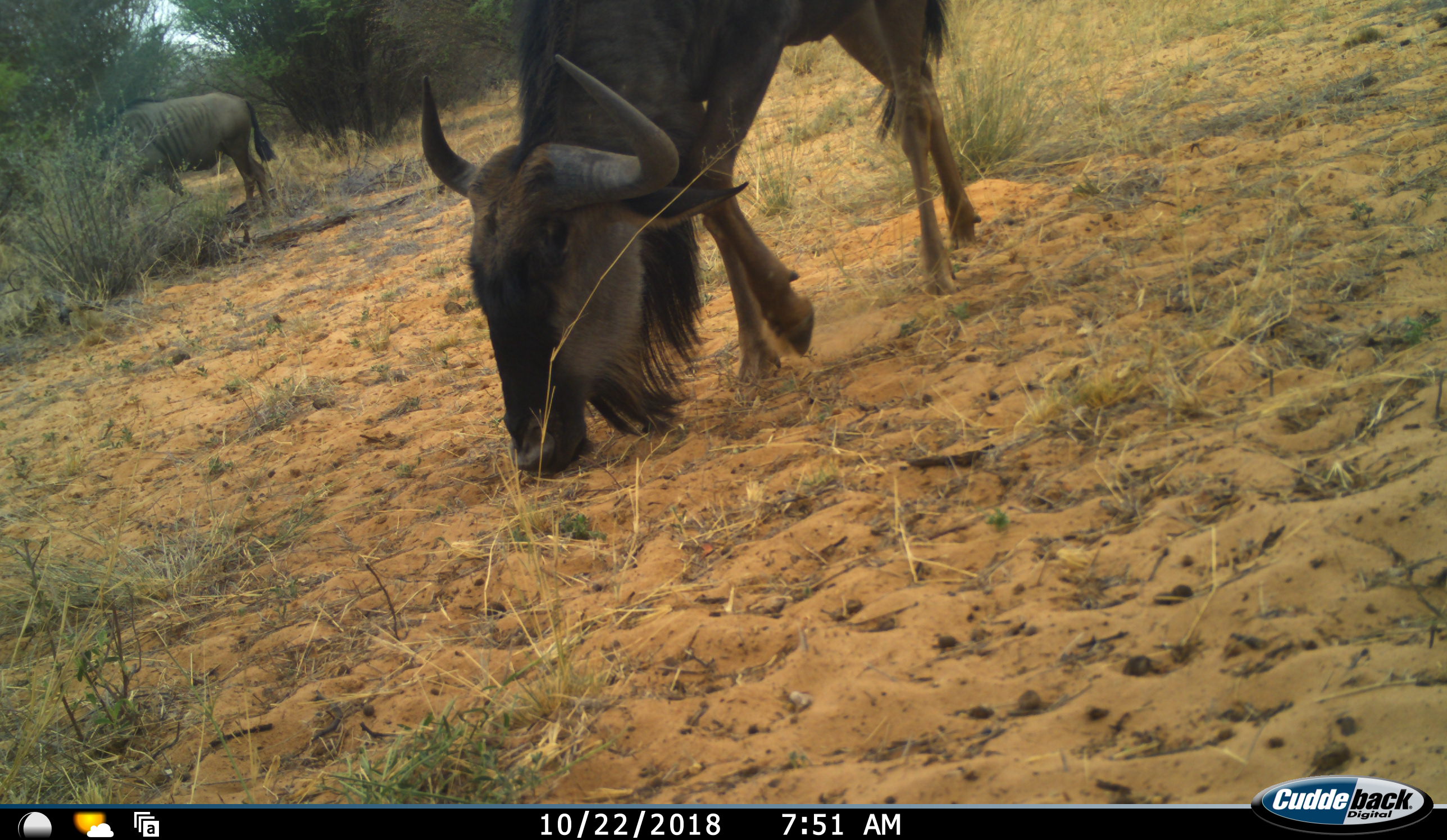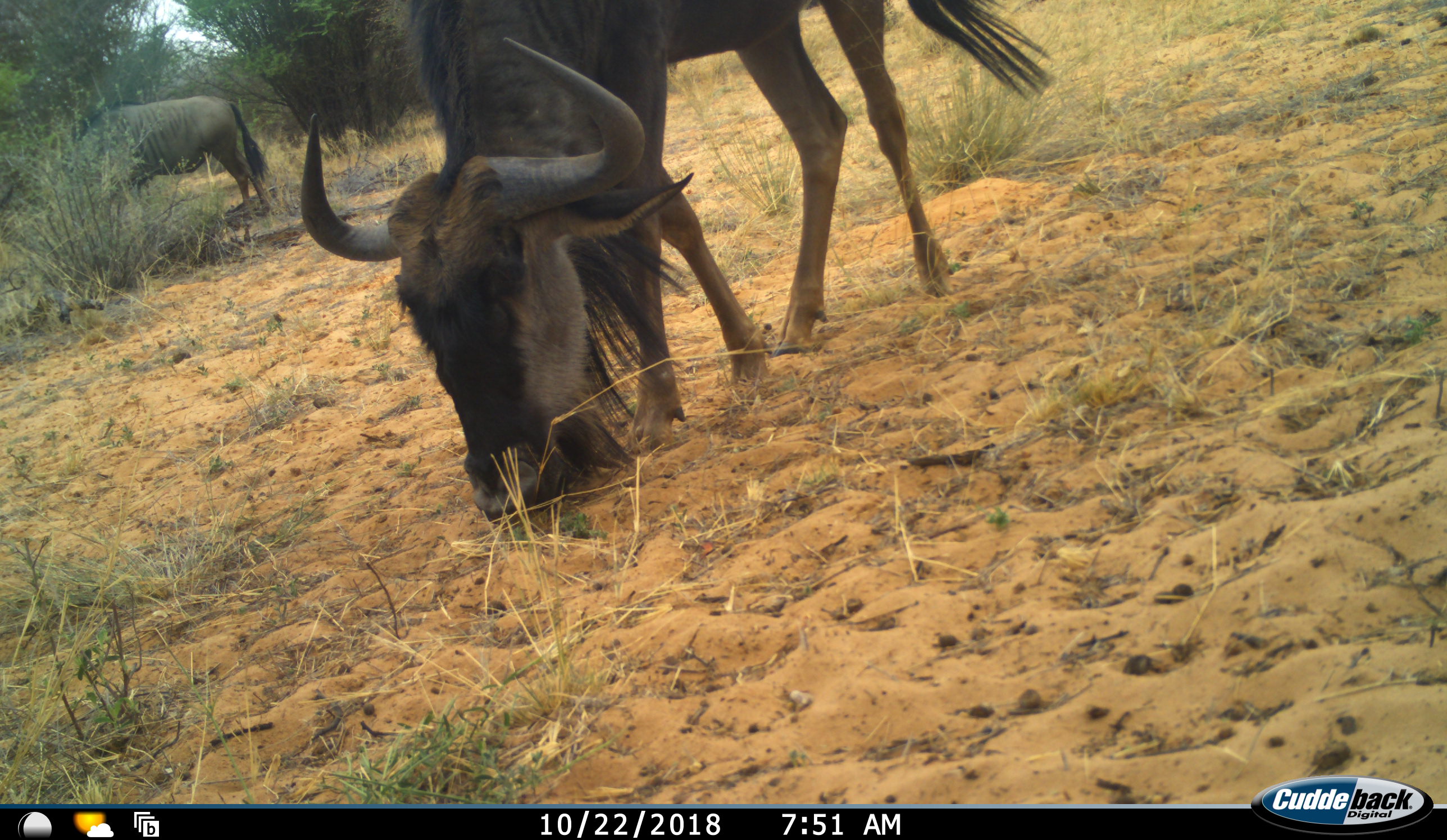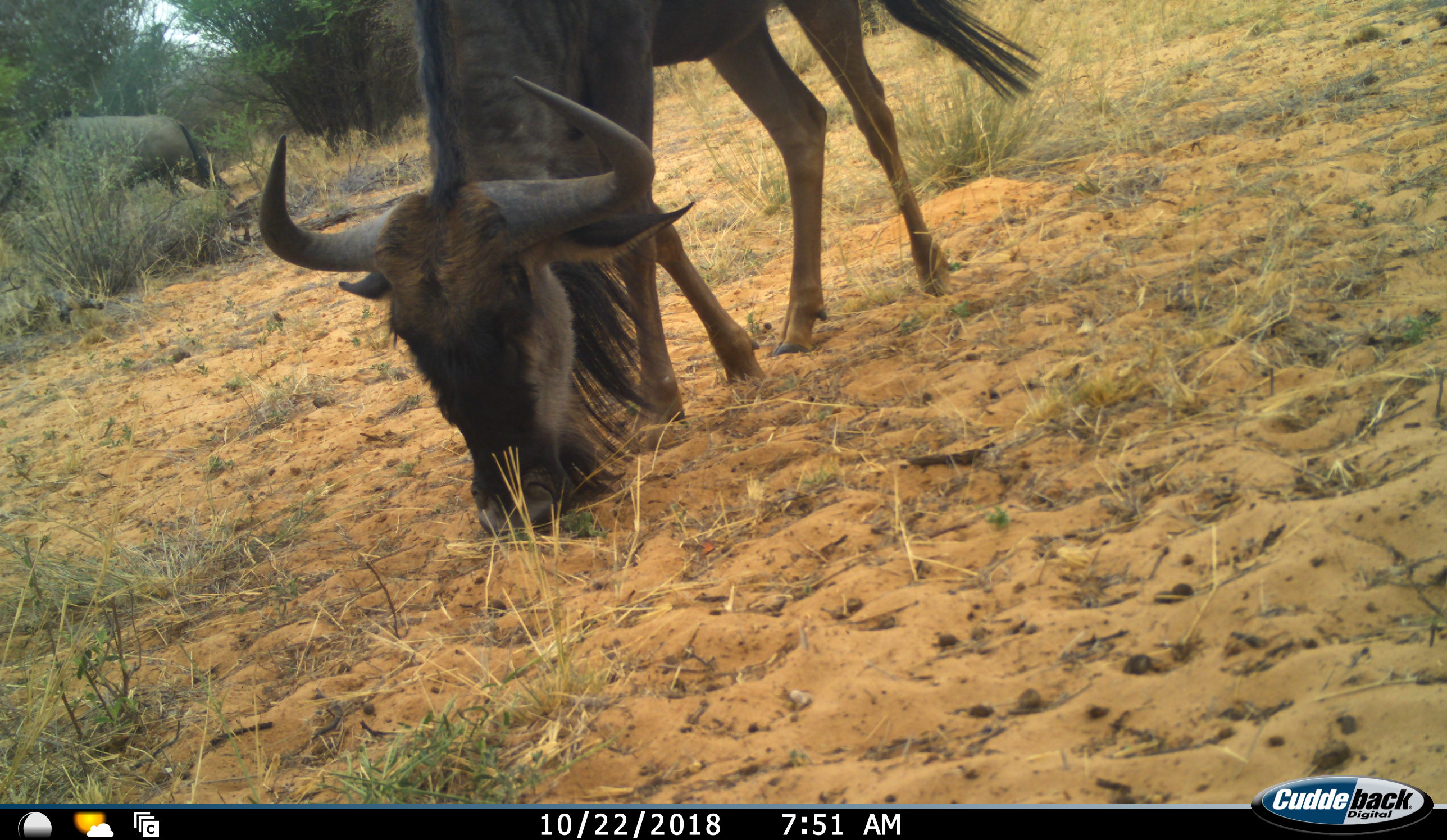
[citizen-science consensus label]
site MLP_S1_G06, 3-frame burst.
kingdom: Animalia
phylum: Chordata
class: Mammalia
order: Artiodactyla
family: Bovidae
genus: Connochaetes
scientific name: Connochaetes taurinus taurinus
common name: blue wildebeest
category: wildebeestblue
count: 2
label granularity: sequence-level